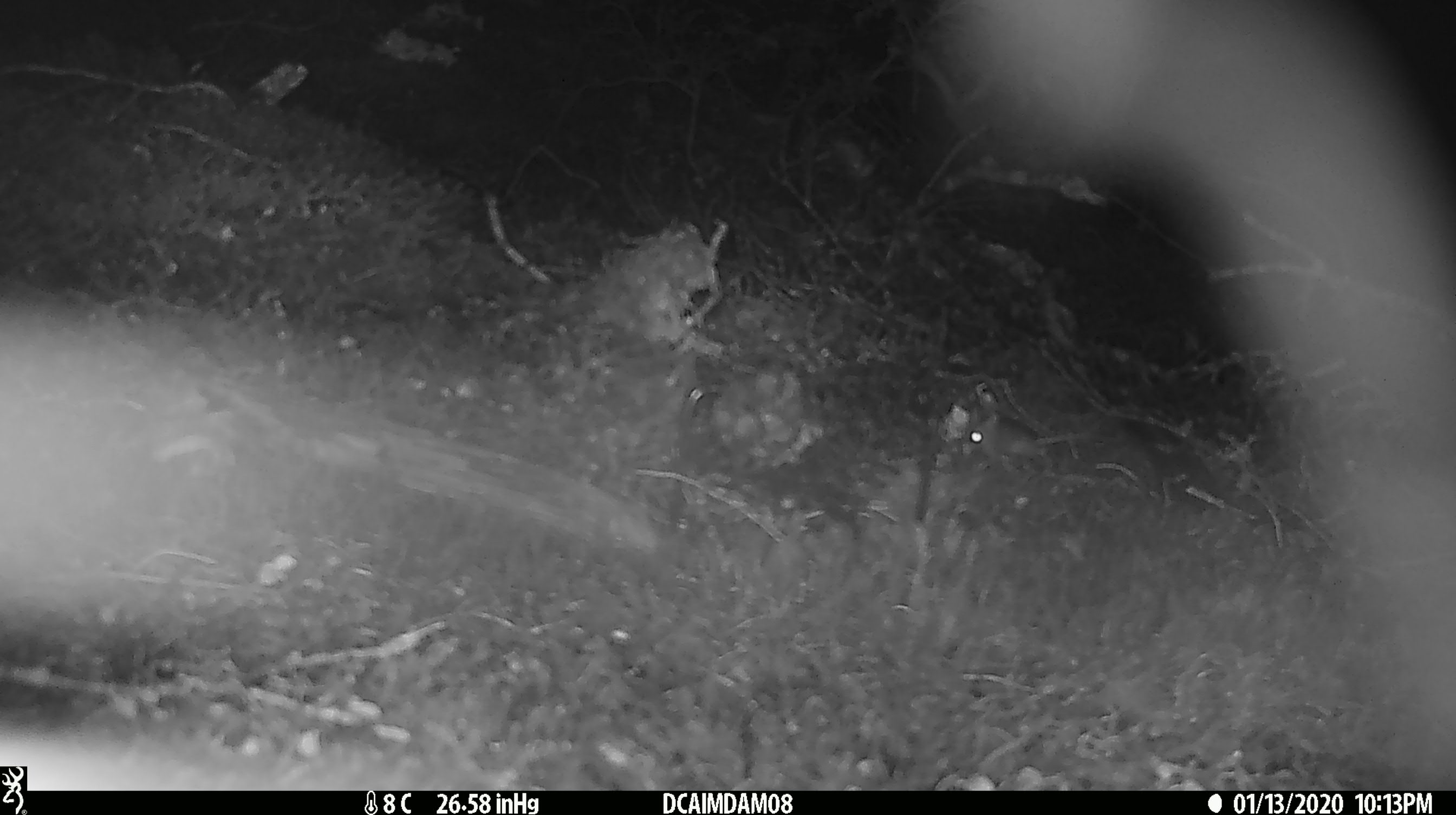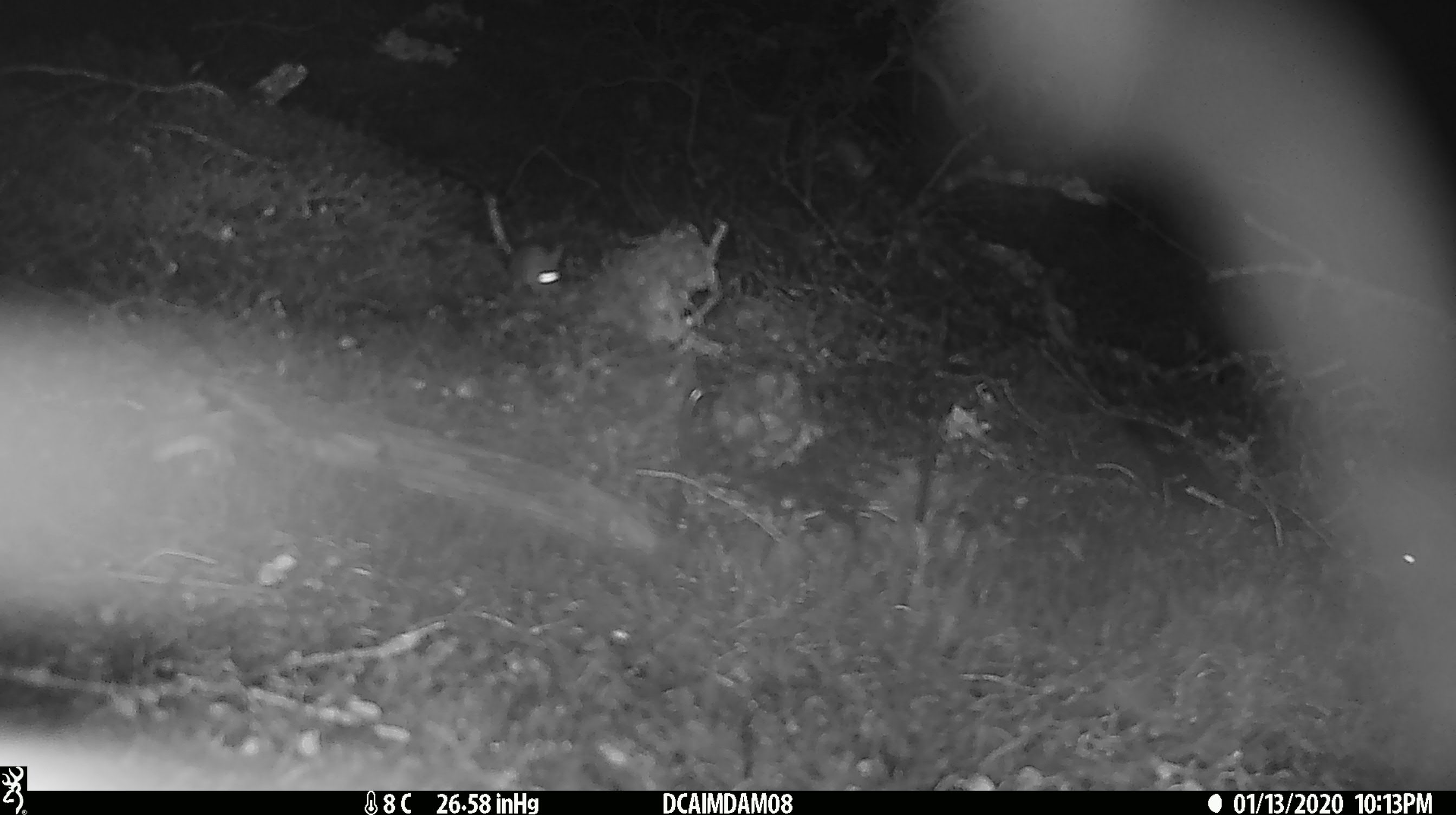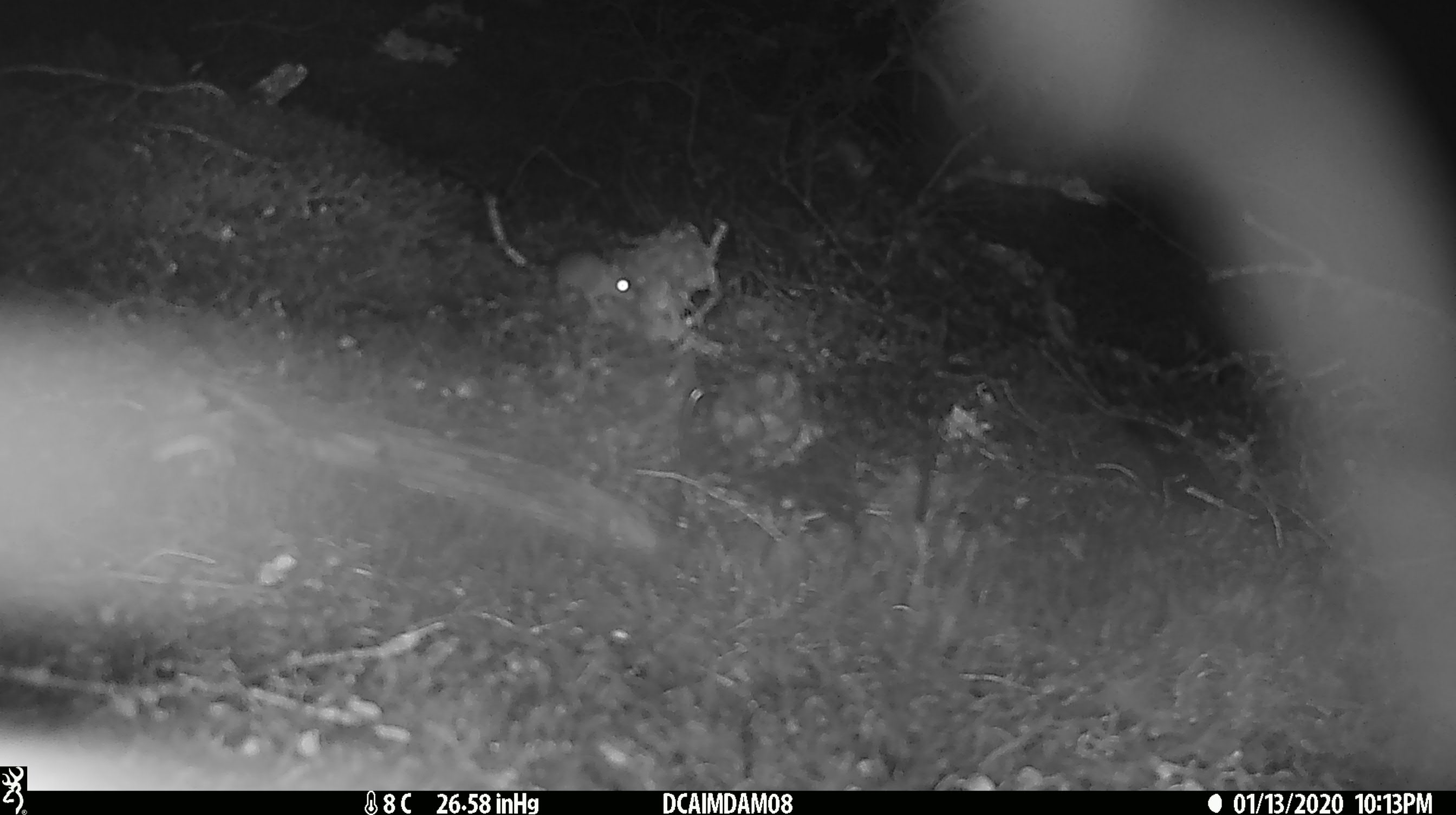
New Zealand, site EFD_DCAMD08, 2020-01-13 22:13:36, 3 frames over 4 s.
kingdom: Animalia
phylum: Chordata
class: Mammalia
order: Rodentia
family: Muridae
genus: Mus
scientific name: Mus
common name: mouse